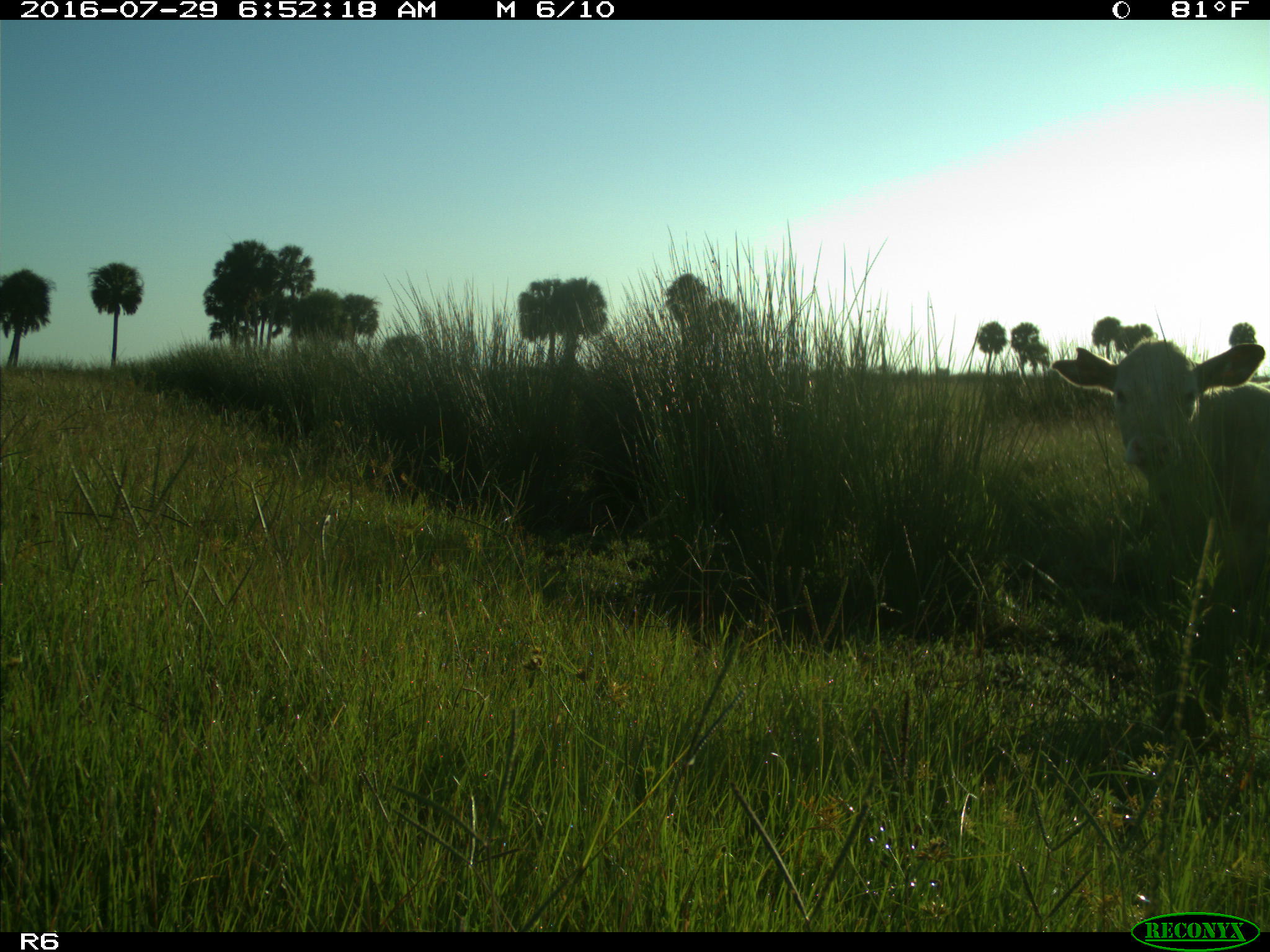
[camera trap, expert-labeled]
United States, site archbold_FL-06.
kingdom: Animalia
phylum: Chordata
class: Mammalia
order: Artiodactyla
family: Bovidae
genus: Bos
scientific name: Bos taurus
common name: domestic cow